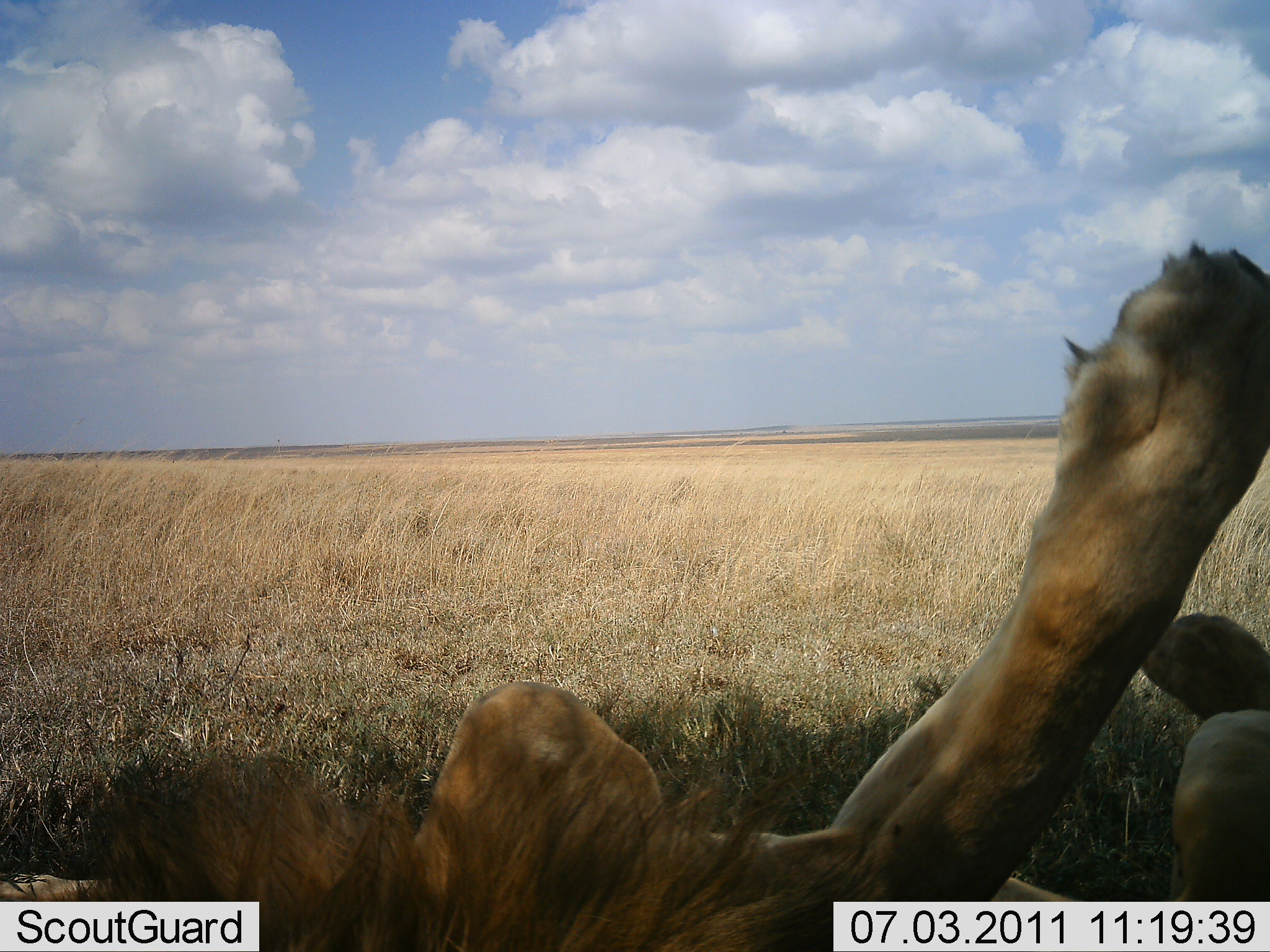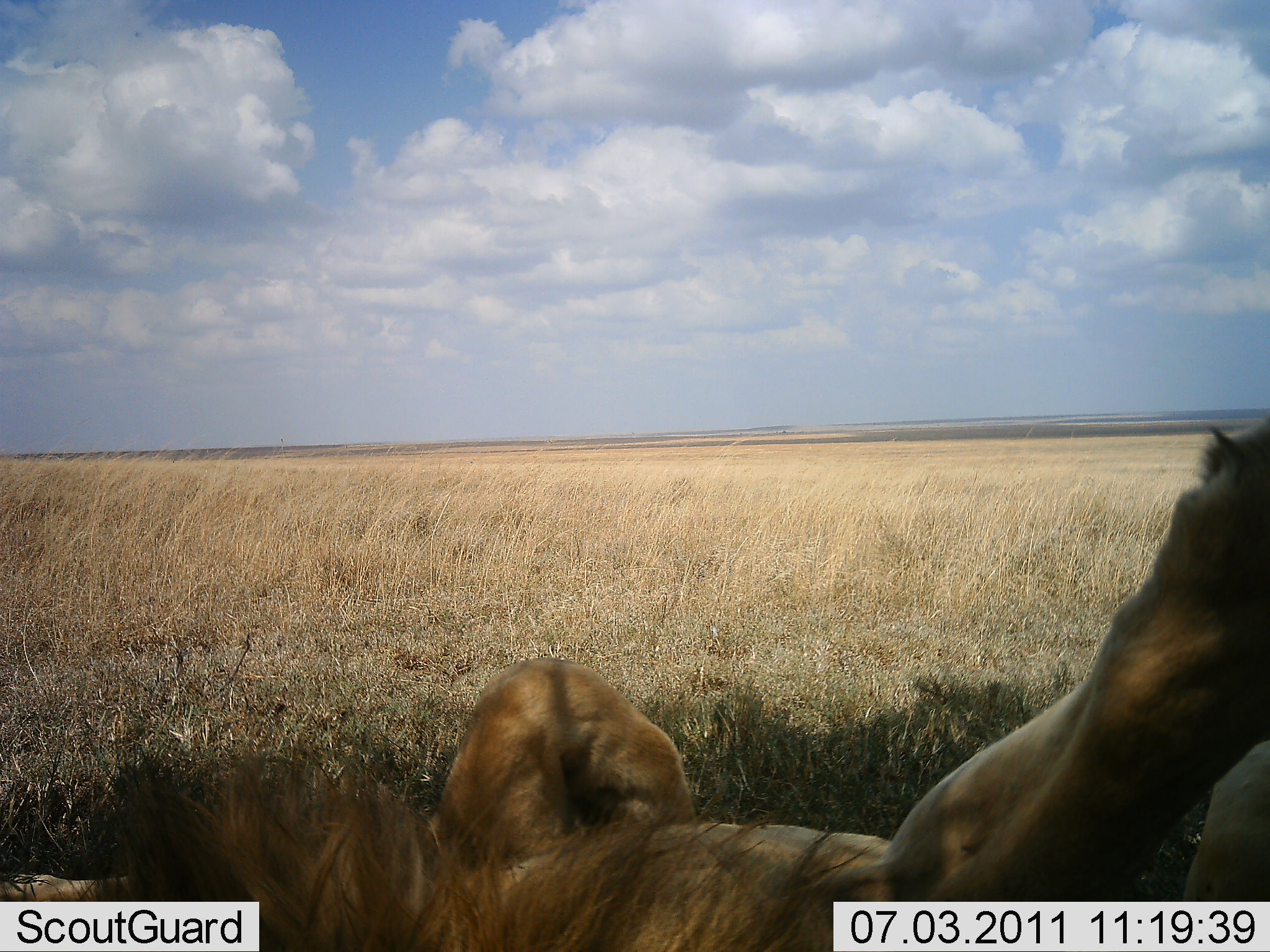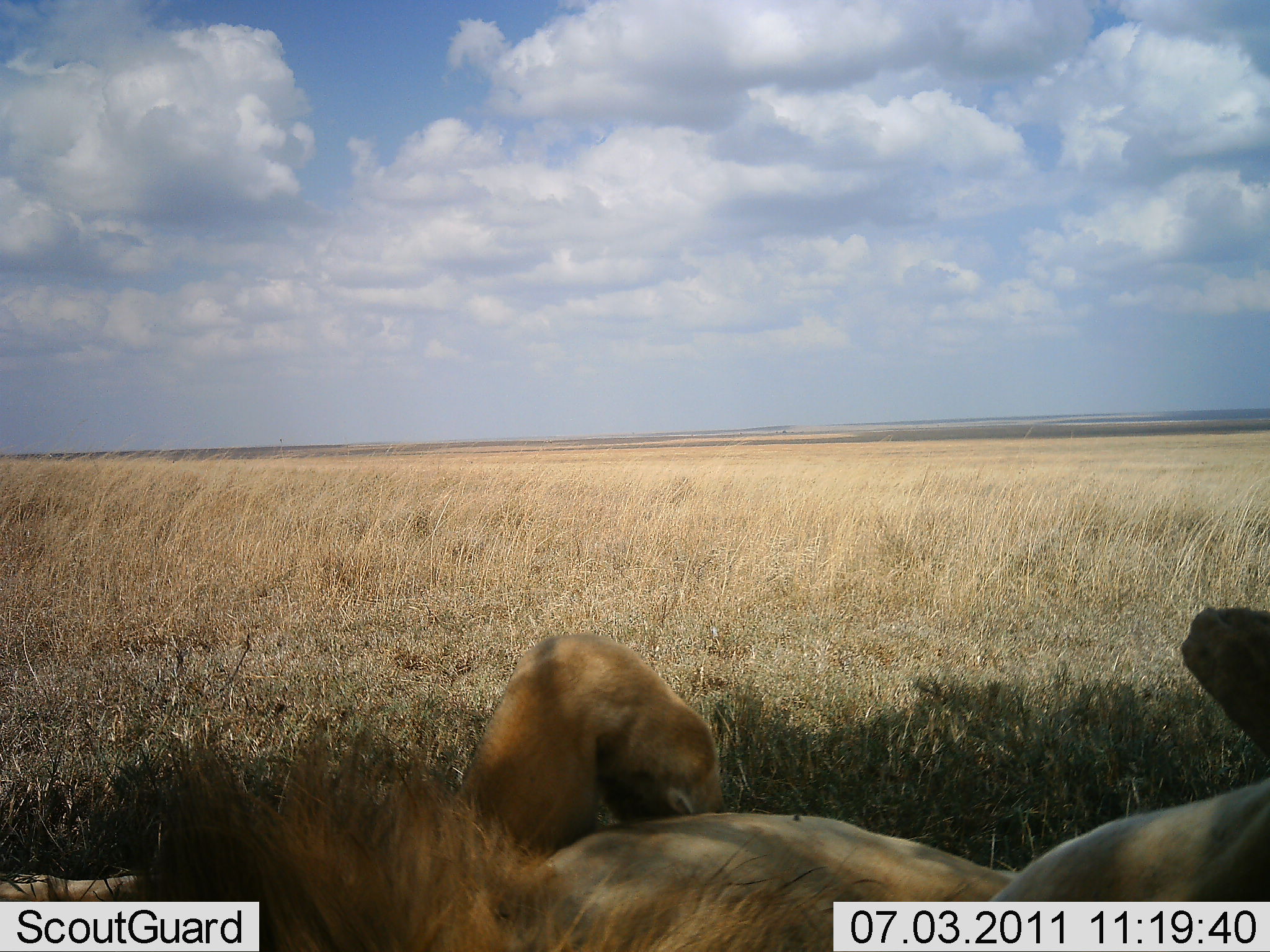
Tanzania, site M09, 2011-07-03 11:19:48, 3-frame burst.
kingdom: Animalia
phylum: Chordata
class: Mammalia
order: Carnivora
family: Felidae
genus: Panthera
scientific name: Panthera leo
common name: lion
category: lionmale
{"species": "lionmale (lion) (Panthera leo)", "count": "1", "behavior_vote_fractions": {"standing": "0%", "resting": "93%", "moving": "7%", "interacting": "0%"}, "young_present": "0%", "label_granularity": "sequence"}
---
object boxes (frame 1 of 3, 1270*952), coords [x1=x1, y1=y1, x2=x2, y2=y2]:
animal: [x1=0, y1=238, x2=1269, y2=951]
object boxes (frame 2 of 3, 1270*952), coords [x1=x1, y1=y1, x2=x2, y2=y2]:
animal: [x1=0, y1=406, x2=1269, y2=951]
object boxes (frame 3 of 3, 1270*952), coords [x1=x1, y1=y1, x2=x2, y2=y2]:
animal: [x1=0, y1=601, x2=1269, y2=952]